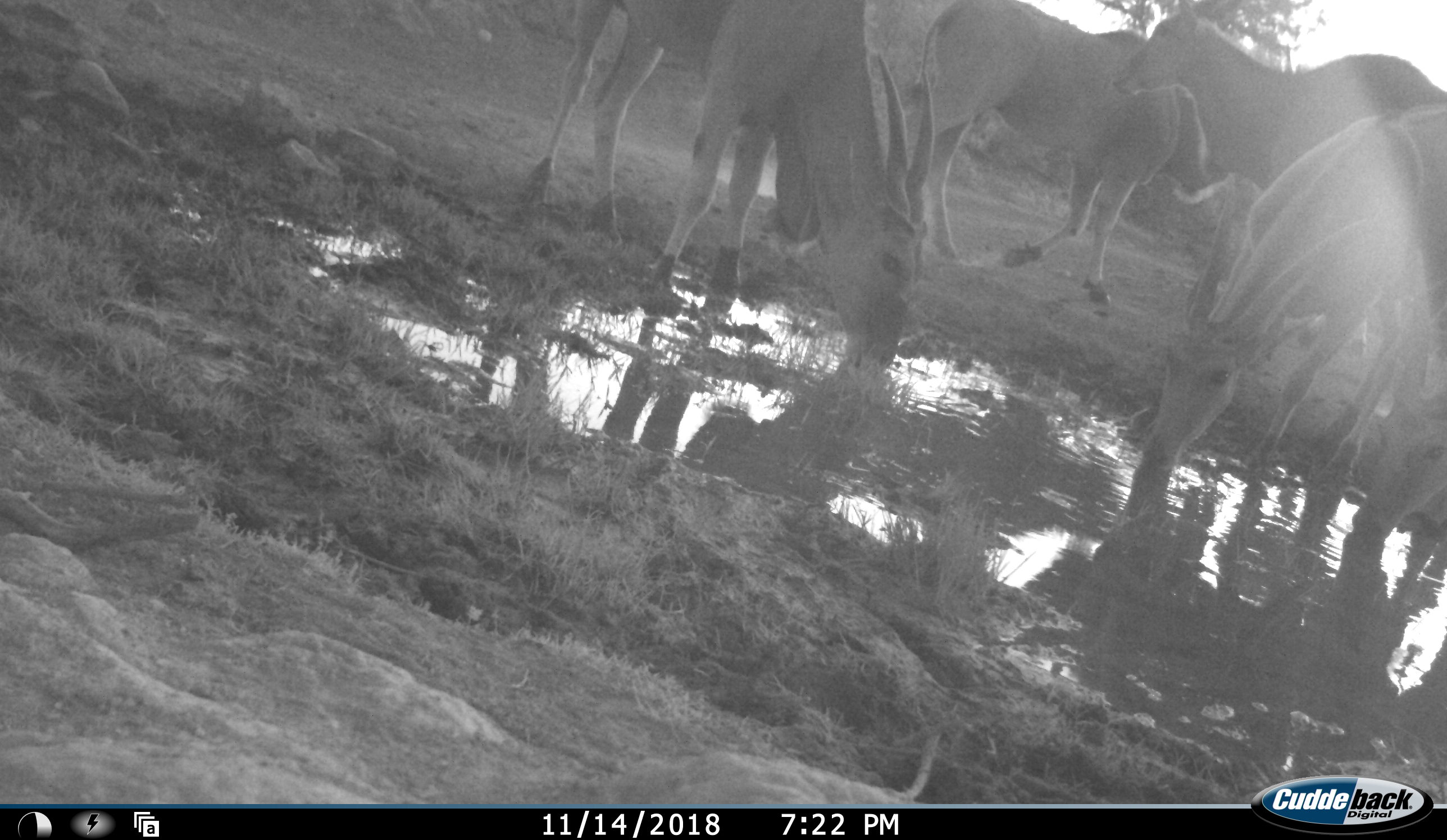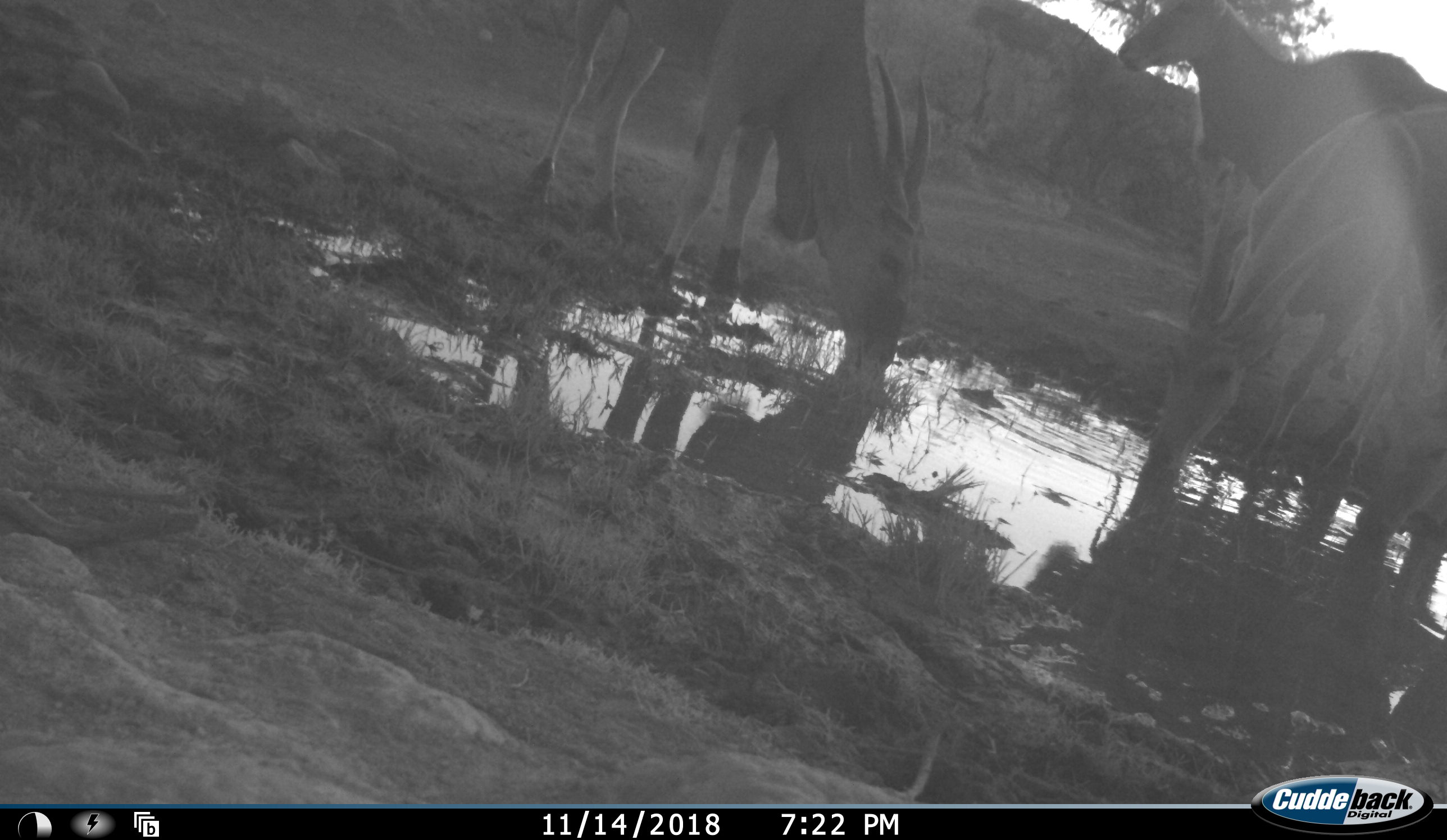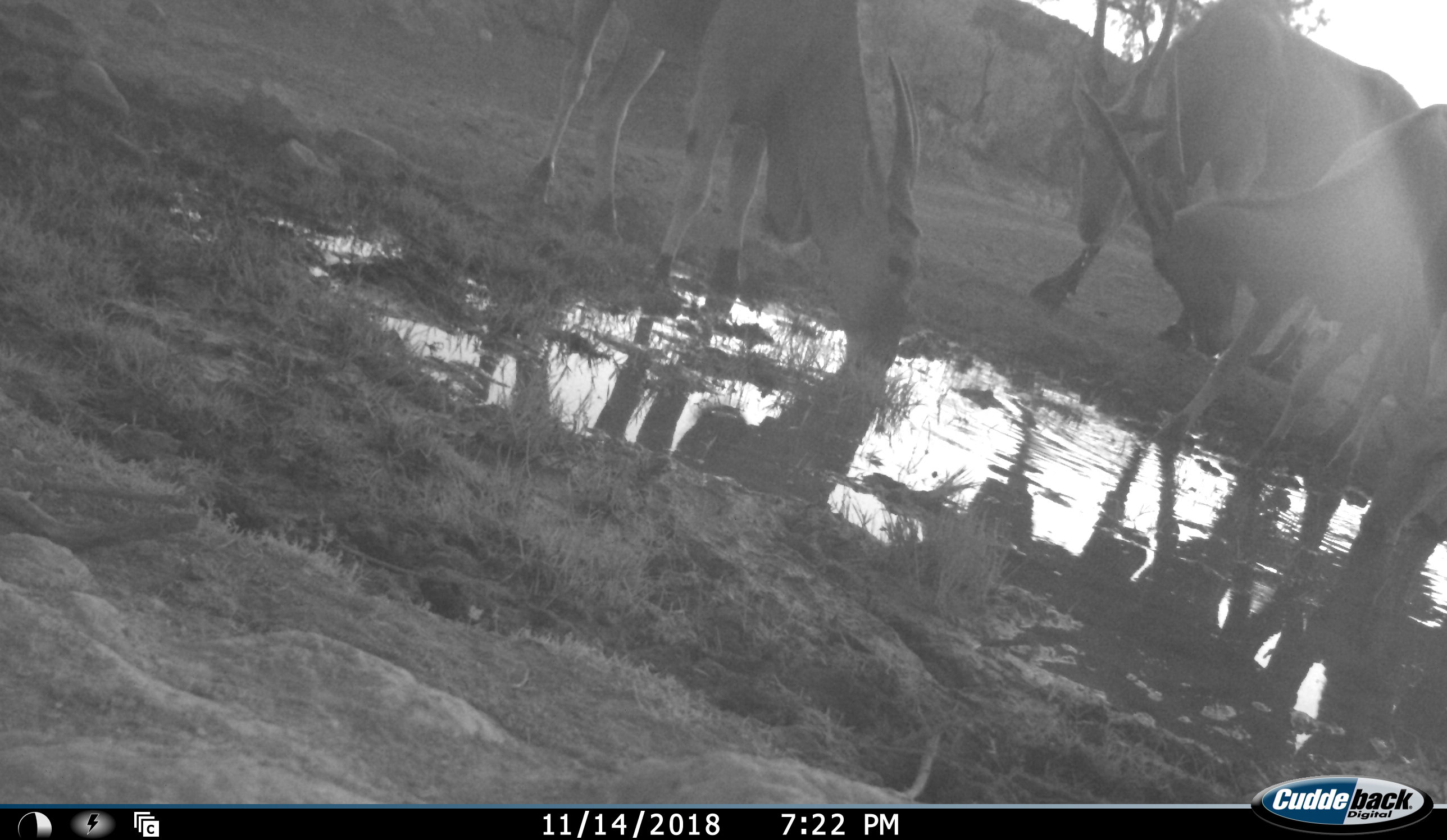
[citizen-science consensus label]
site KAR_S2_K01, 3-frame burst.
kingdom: Animalia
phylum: Chordata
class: Mammalia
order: Artiodactyla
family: Bovidae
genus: Tragelaphus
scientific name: Tragelaphus oryx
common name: eland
Eland (Tragelaphus oryx), count 4. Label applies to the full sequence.